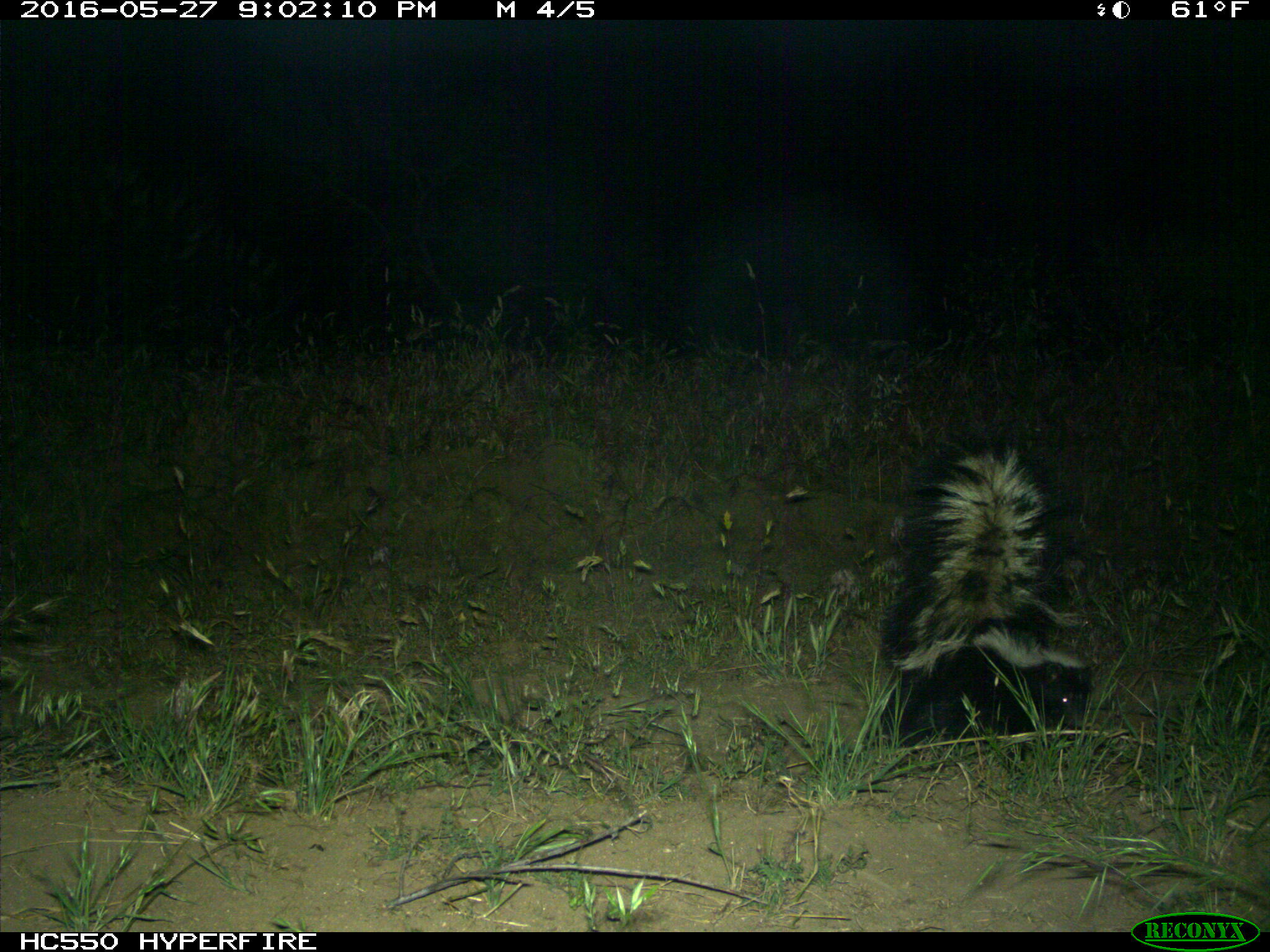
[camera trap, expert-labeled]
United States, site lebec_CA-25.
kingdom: Animalia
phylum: Chordata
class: Mammalia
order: Carnivora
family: Mephitidae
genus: Mephitis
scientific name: Mephitis mephitis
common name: striped skunk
Mephitis mephitis (striped skunk).